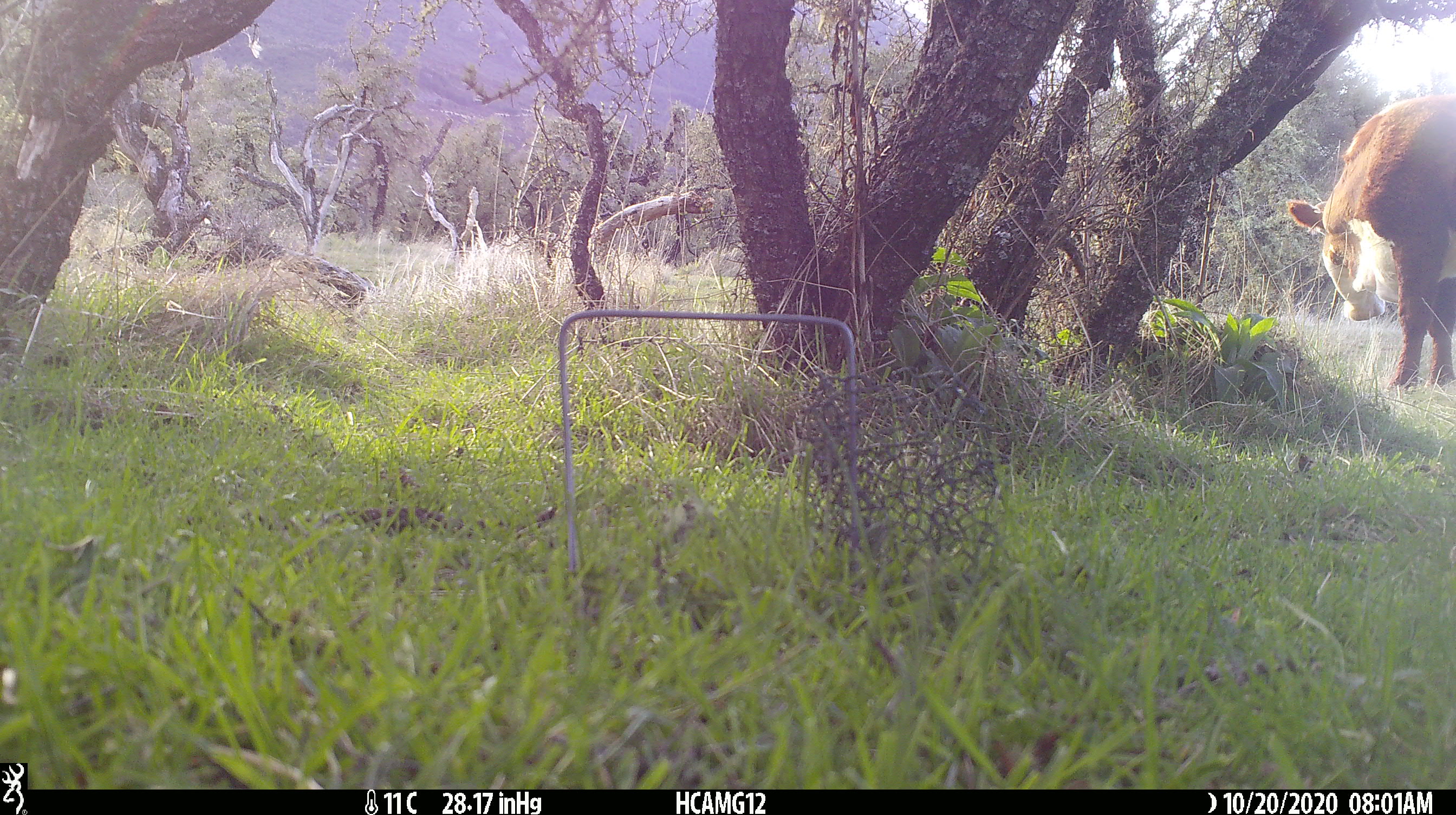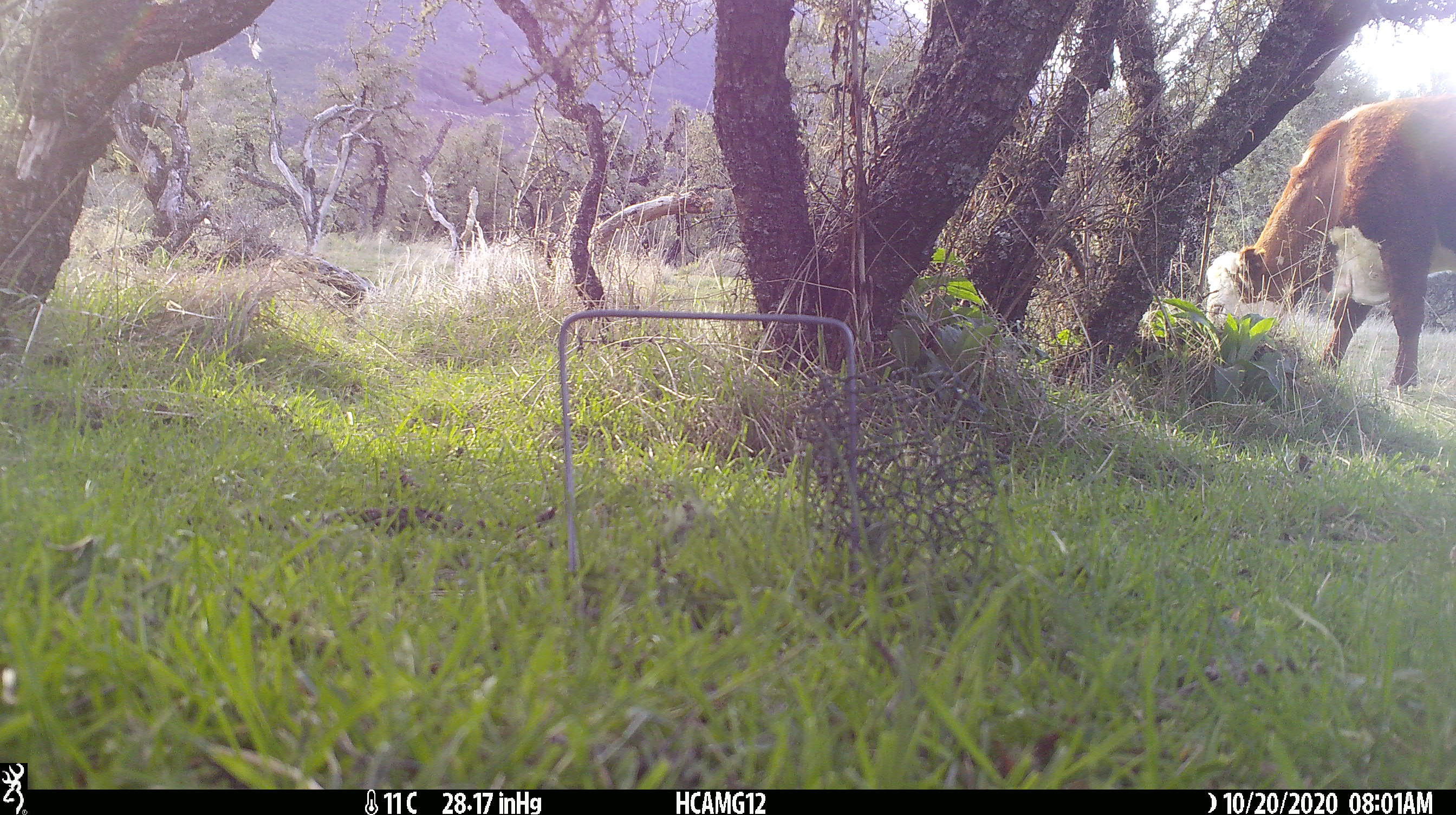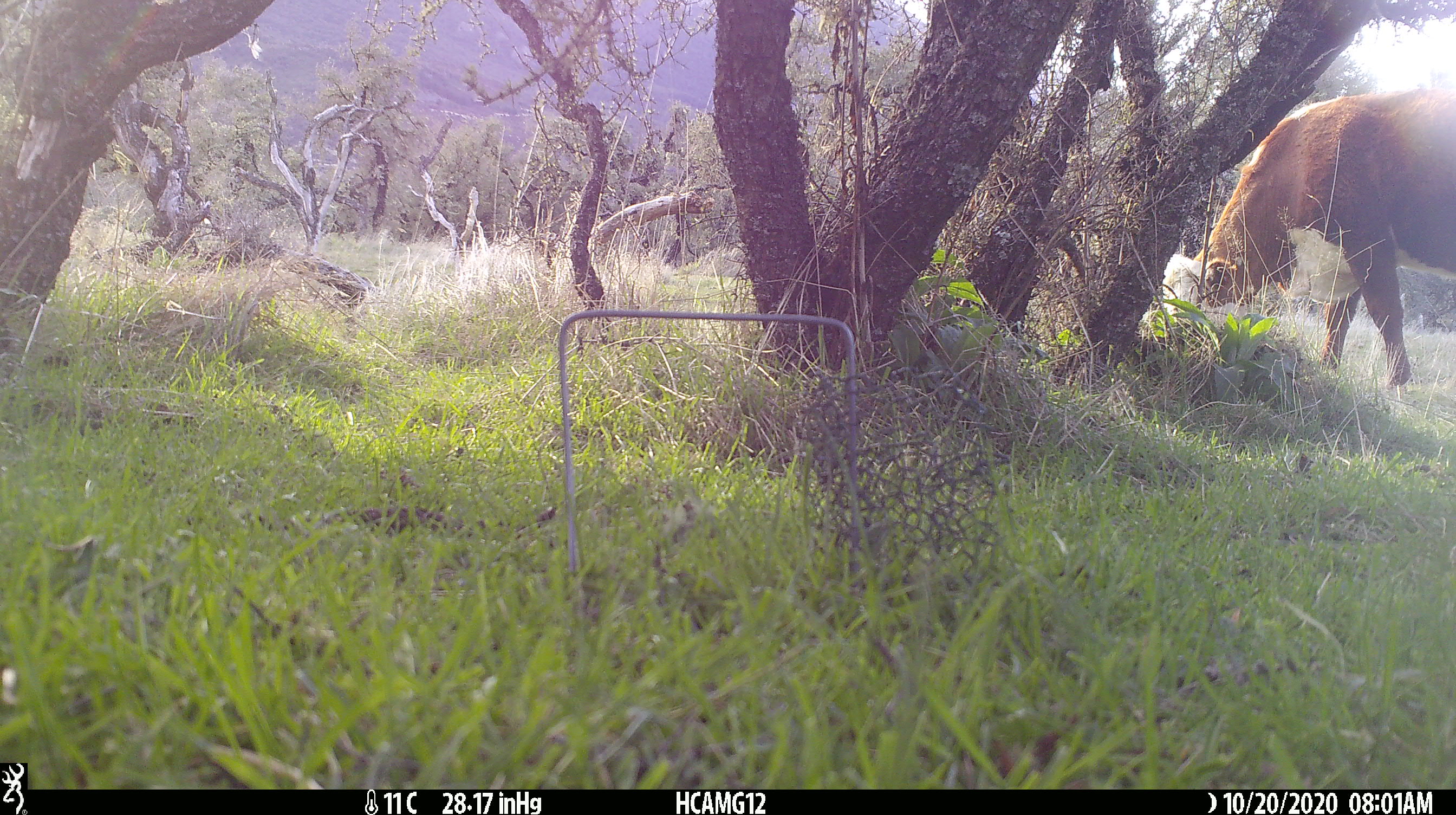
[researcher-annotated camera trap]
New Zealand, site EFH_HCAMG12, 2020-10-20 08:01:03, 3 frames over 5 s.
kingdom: Animalia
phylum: Chordata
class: Mammalia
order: Artiodactyla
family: Bovidae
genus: Bos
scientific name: Bos taurus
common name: domestic cow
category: cow